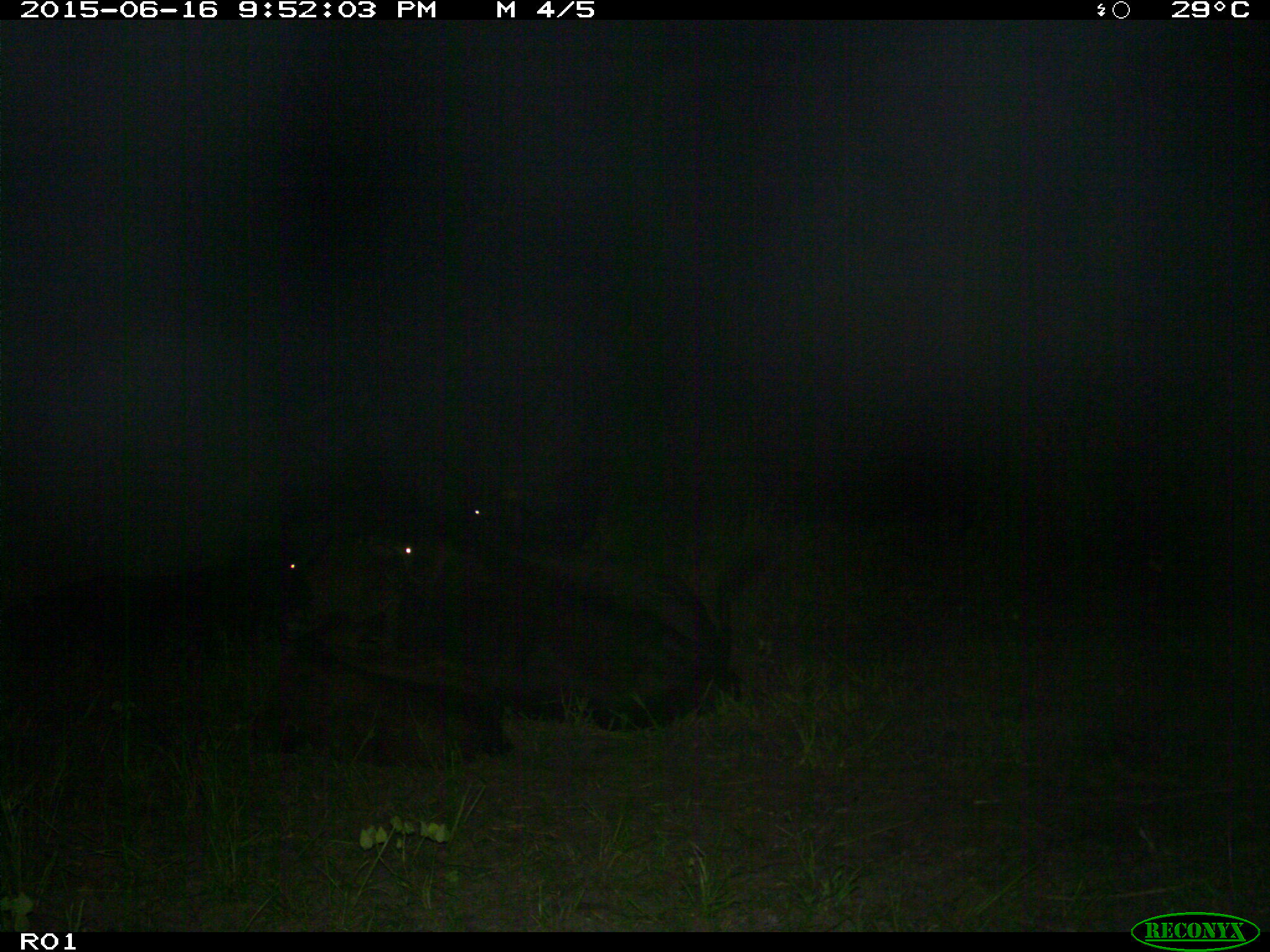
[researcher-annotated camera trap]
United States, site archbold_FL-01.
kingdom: Animalia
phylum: Chordata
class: Mammalia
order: Artiodactyla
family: Bovidae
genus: Bos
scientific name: Bos taurus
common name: domestic cow